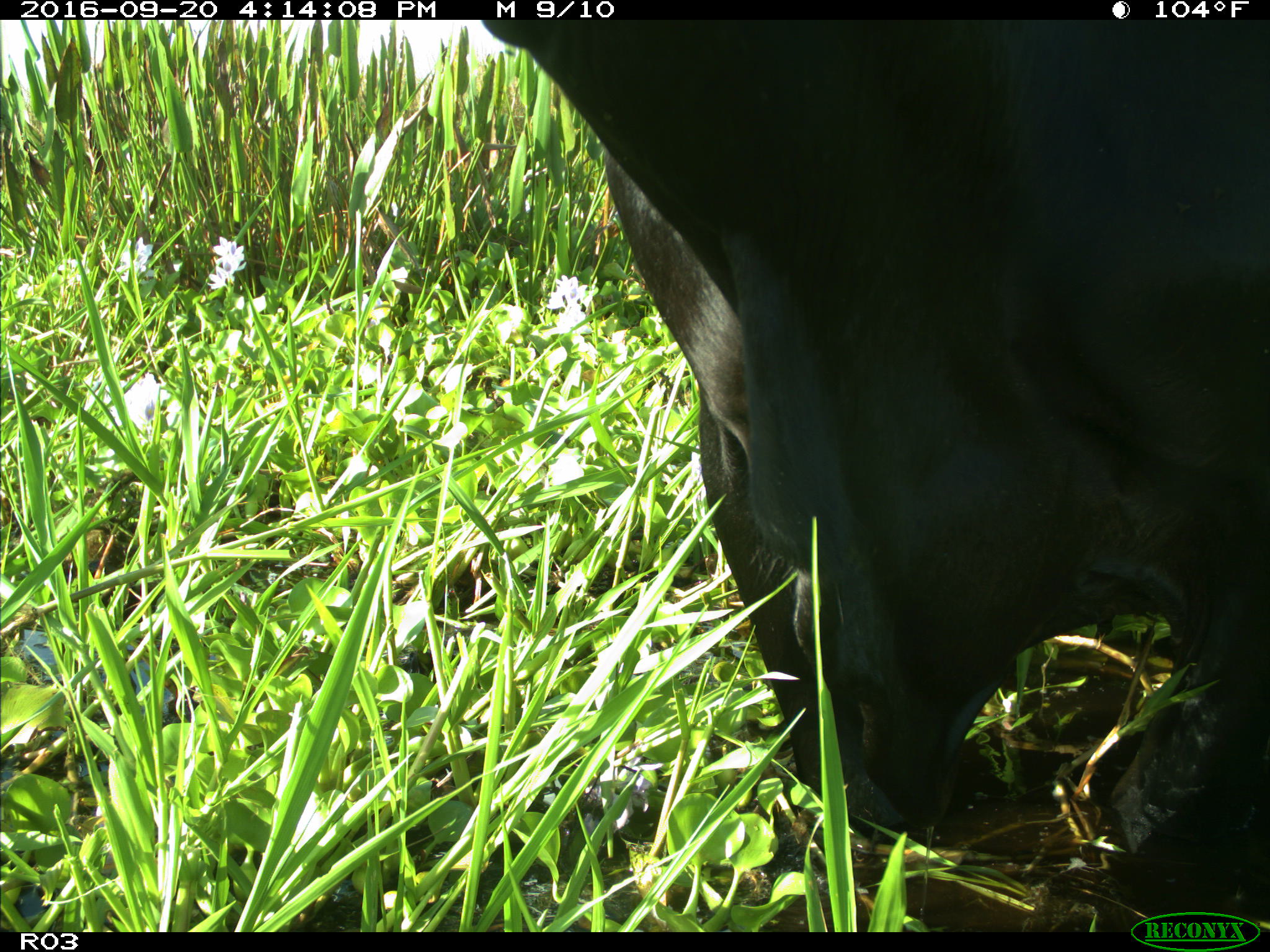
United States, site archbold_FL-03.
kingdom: Animalia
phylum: Chordata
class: Mammalia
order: Artiodactyla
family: Bovidae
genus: Bos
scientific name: Bos taurus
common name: domestic cow